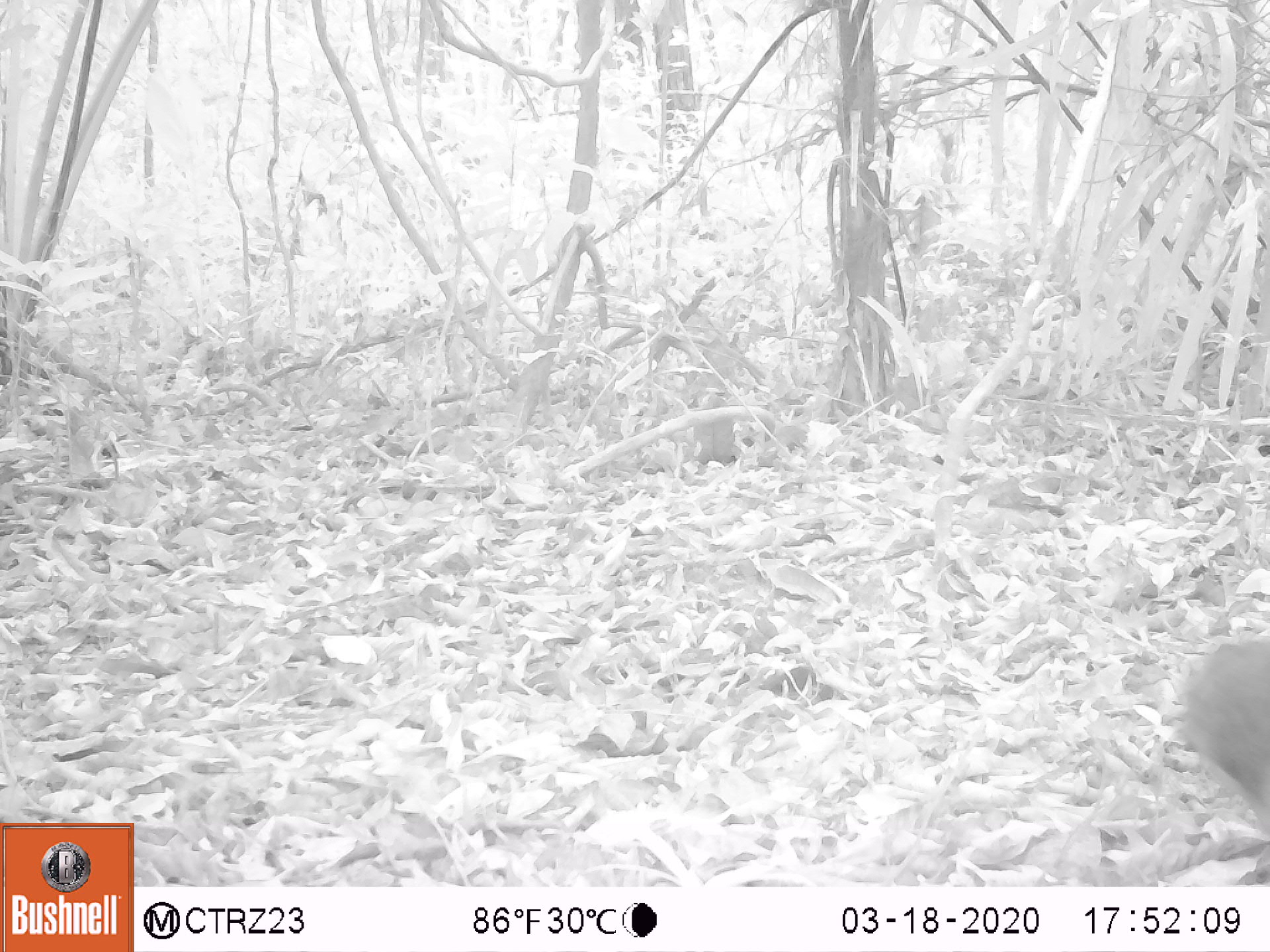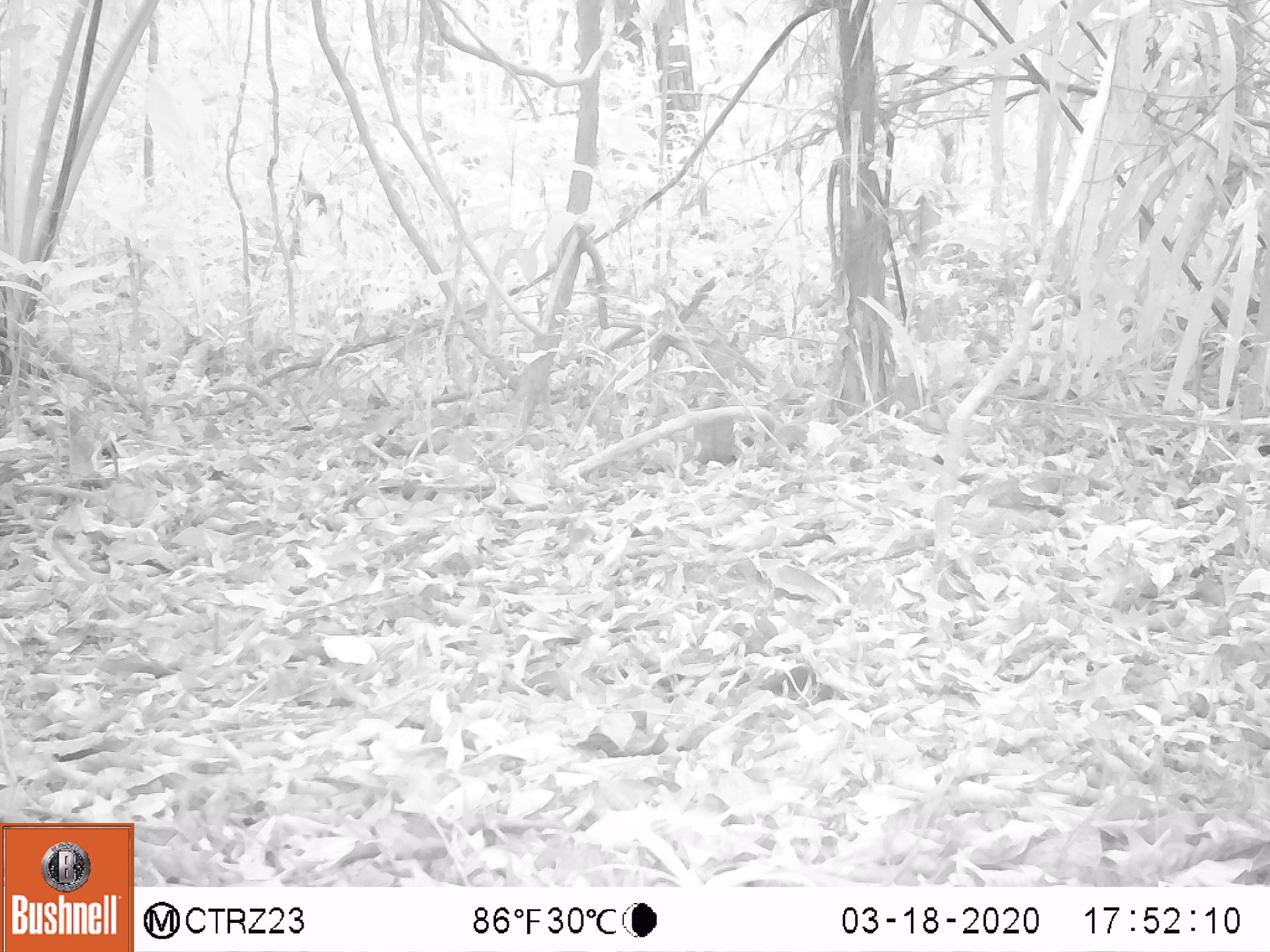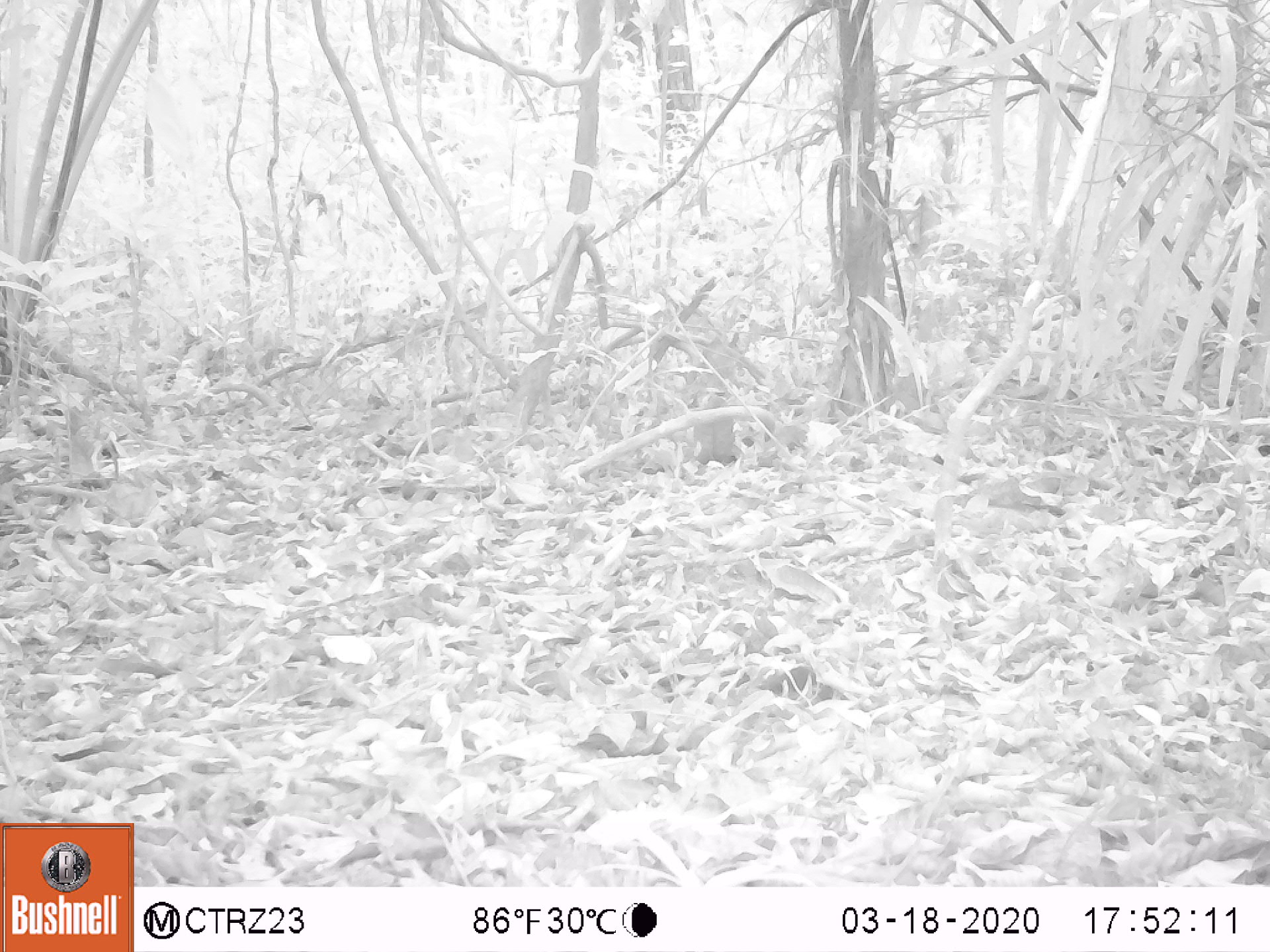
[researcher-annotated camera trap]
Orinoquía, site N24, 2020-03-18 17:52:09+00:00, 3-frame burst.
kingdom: Animalia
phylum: Chordata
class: Aves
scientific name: Aves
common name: bird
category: unknown bird